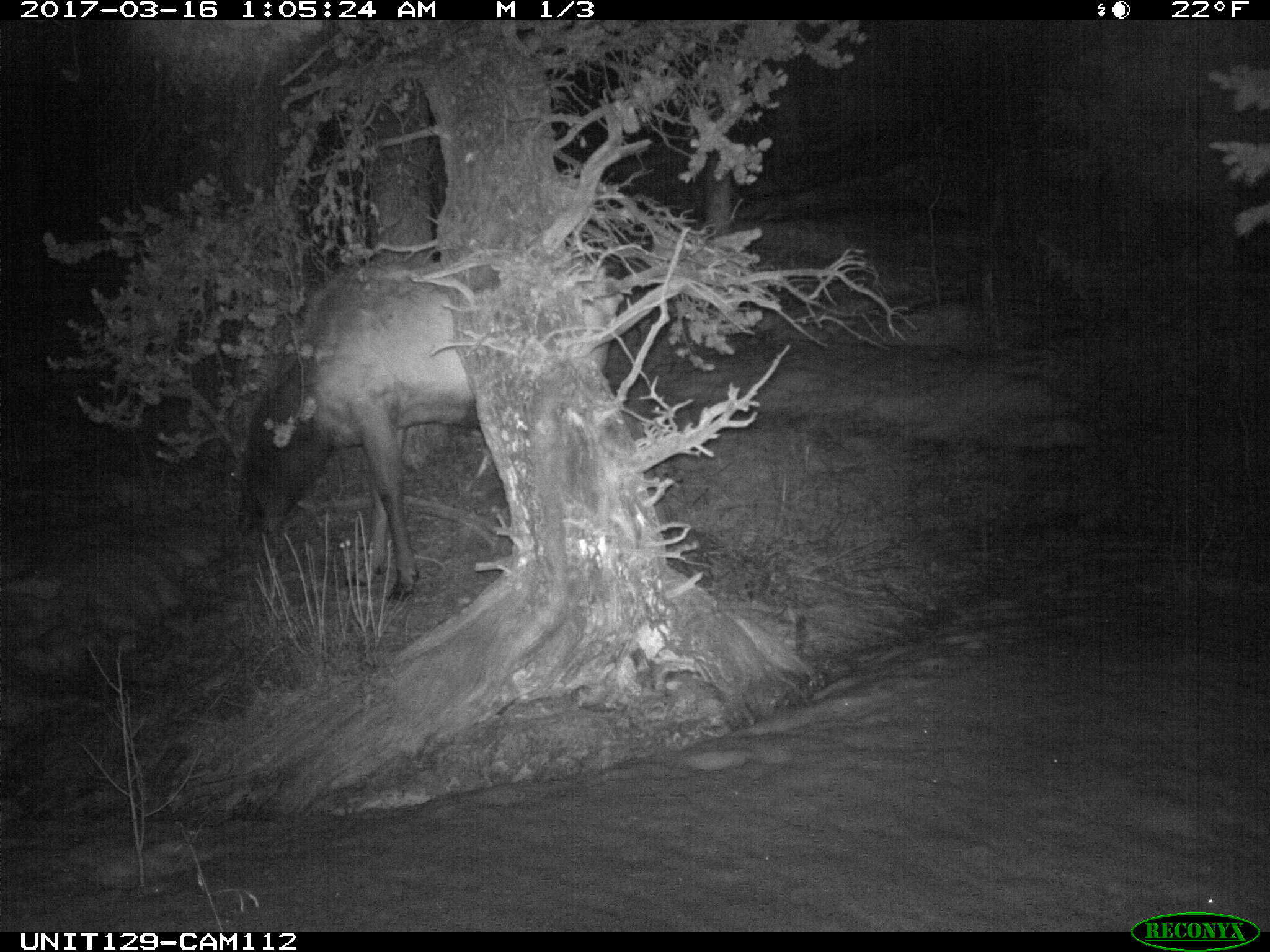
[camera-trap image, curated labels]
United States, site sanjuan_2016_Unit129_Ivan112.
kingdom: Animalia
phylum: Chordata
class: Mammalia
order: Artiodactyla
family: Cervidae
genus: Cervus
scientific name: Cervus elaphus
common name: red deer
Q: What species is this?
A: Cervus elaphus (red deer).